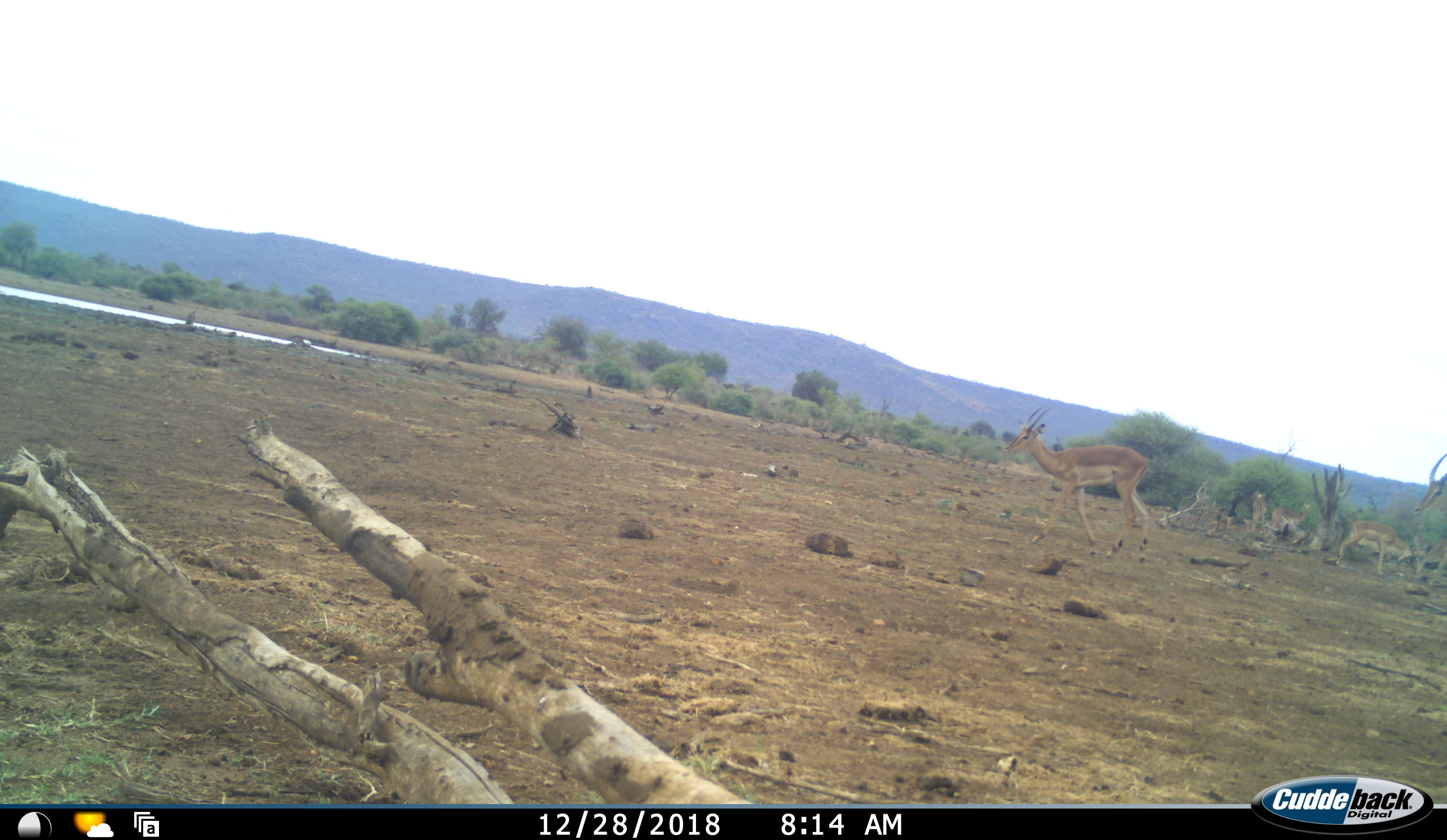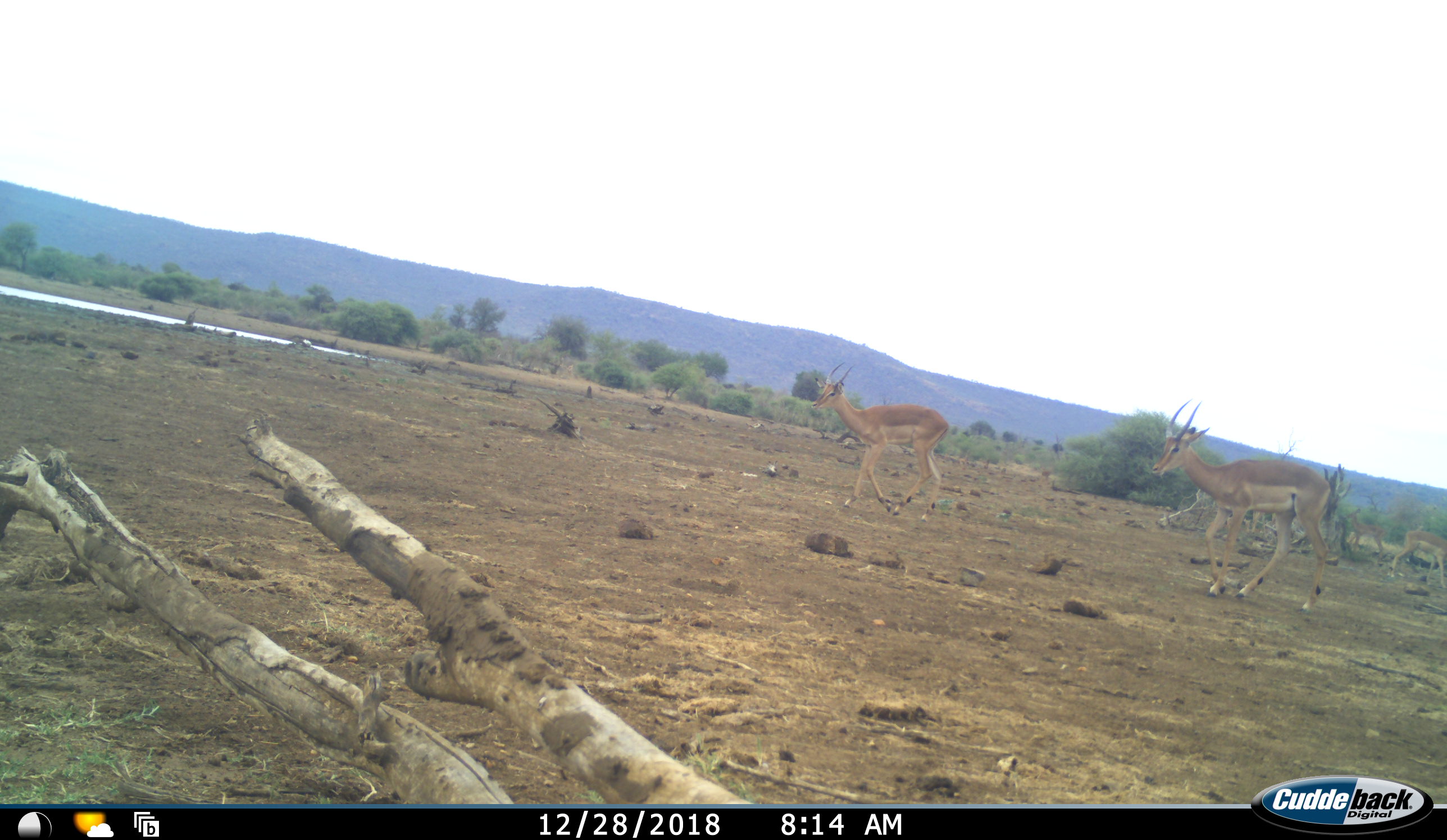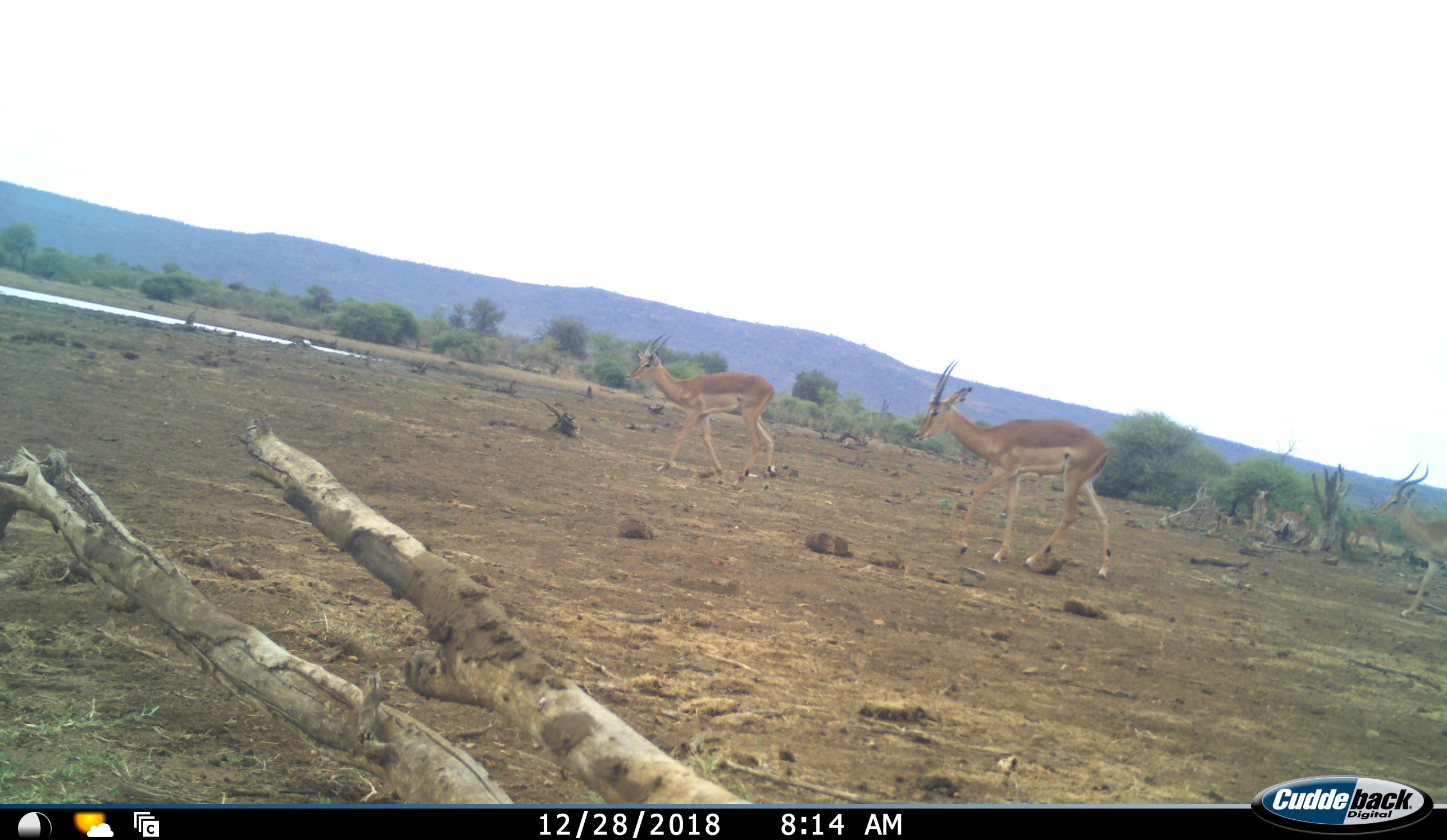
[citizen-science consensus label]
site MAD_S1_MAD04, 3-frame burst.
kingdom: Animalia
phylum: Chordata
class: Mammalia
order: Artiodactyla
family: Bovidae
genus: Aepyceros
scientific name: Aepyceros melampus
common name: impala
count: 3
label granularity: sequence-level